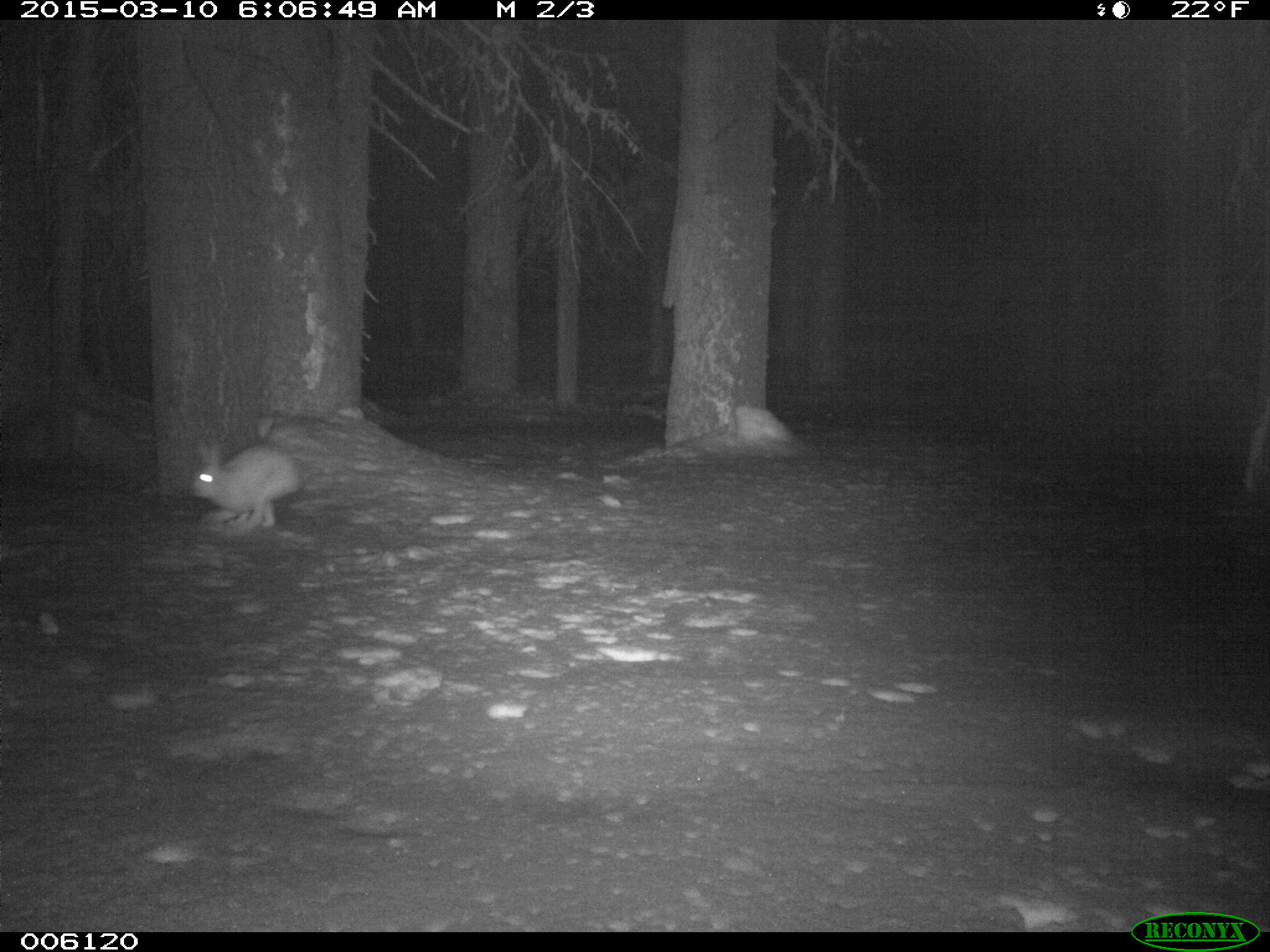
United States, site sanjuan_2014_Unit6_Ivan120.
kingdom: Animalia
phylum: Chordata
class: Mammalia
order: Lagomorpha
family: Leporidae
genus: Lepus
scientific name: Lepus americanus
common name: snowshoe hare